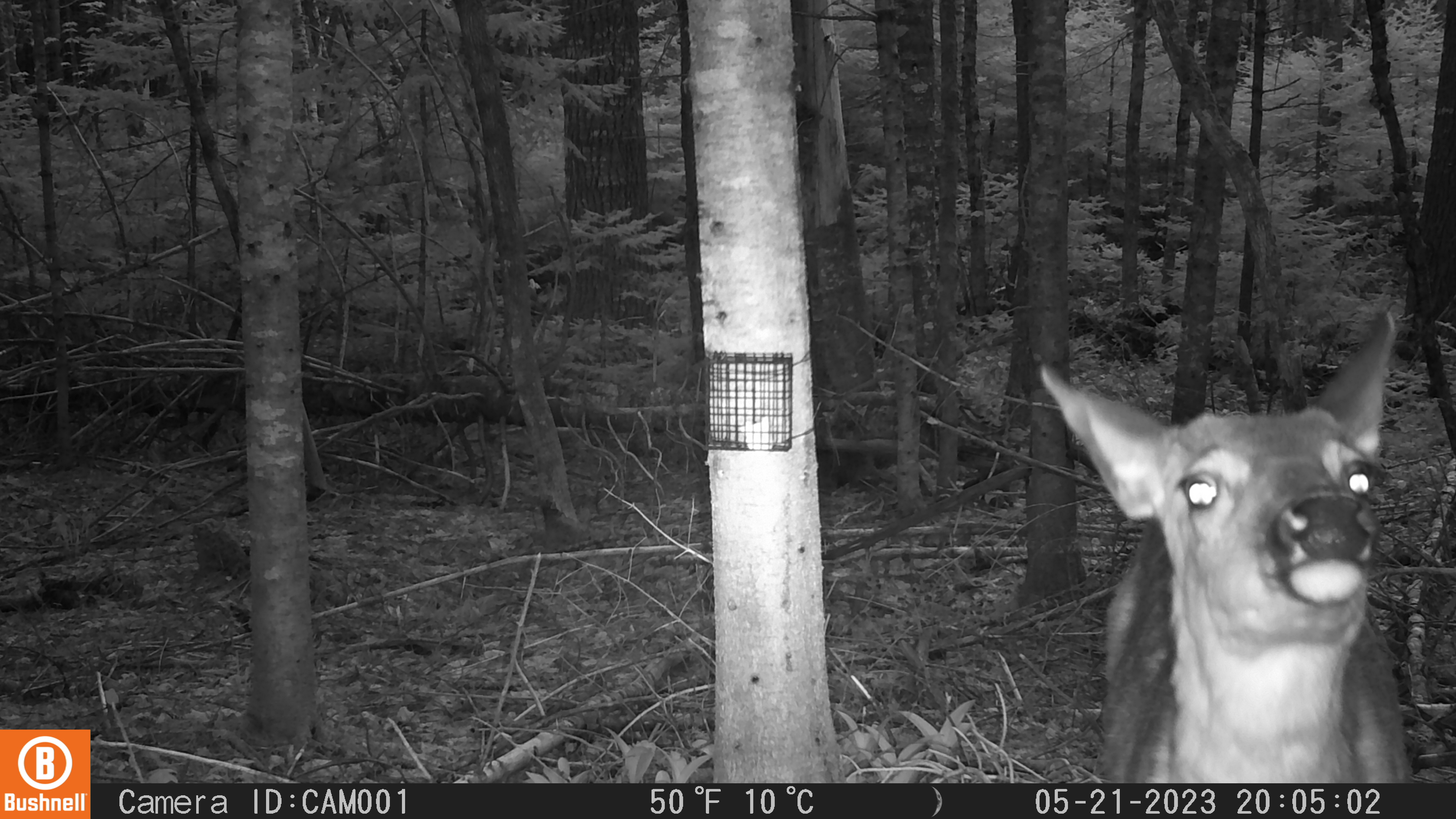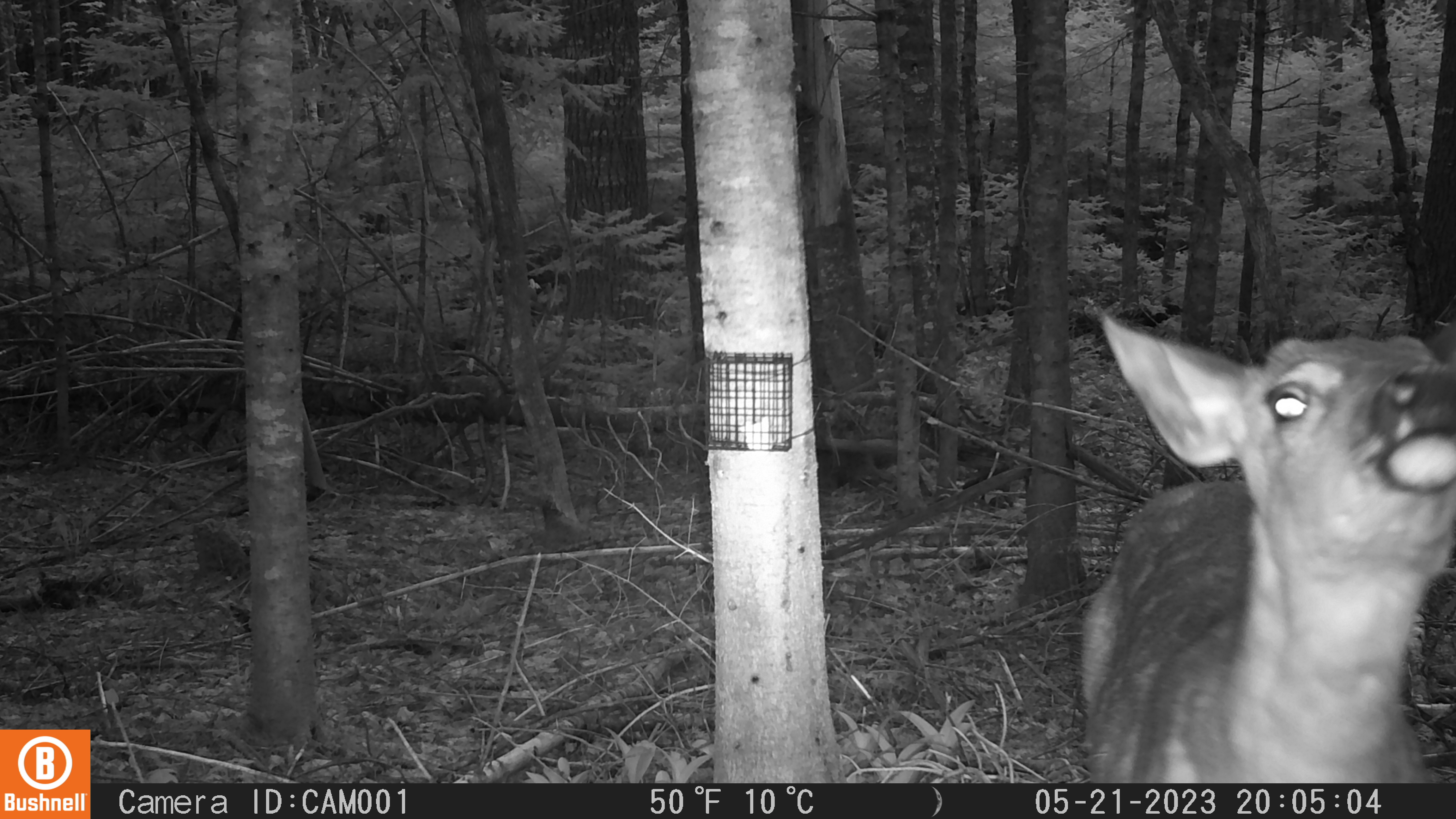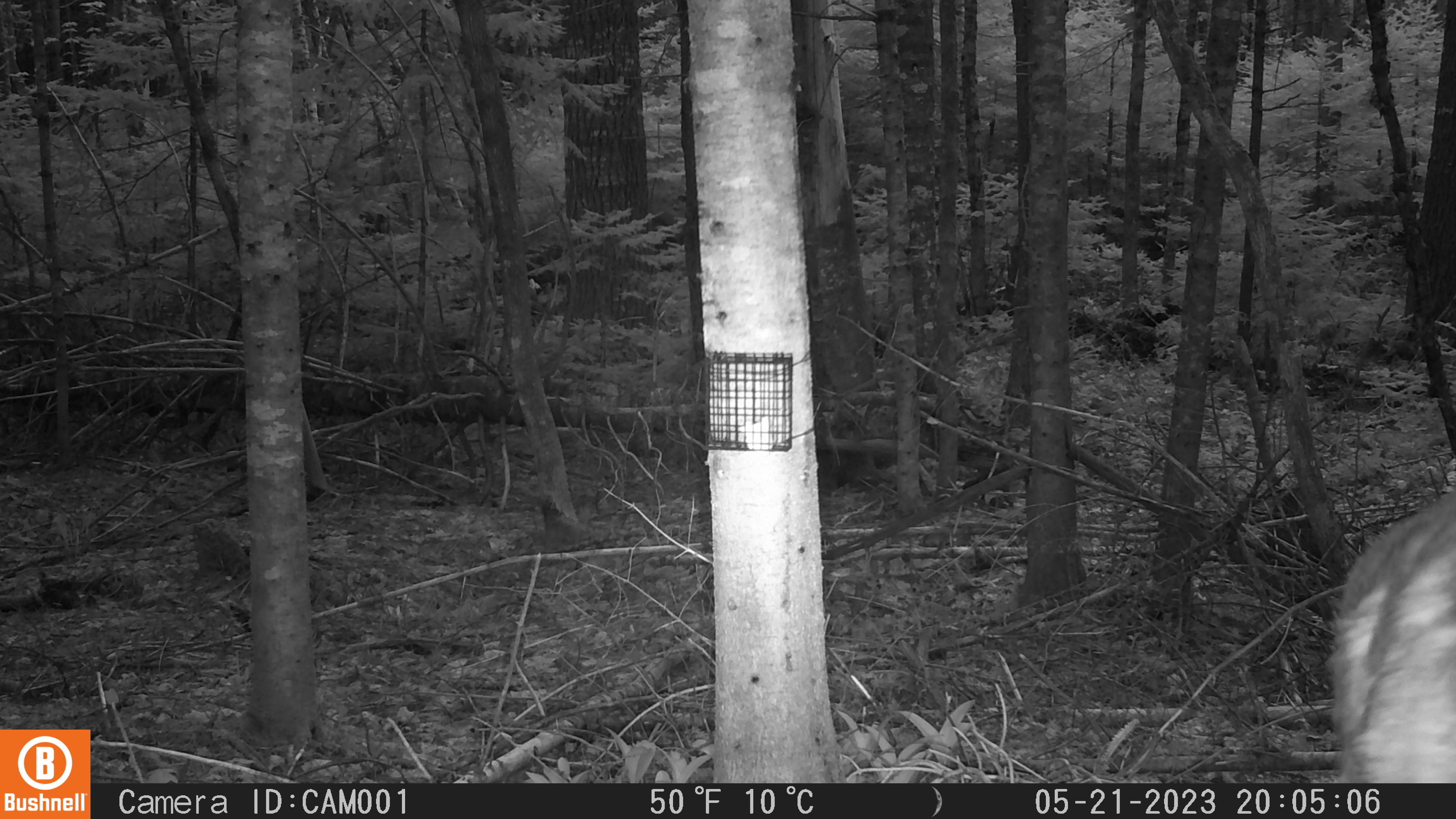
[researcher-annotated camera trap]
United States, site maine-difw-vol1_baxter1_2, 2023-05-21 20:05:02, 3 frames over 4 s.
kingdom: Animalia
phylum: Chordata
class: Mammalia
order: Artiodactyla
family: Cervidae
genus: Odocoileus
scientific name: Odocoileus virginianus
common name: white-tailed deer